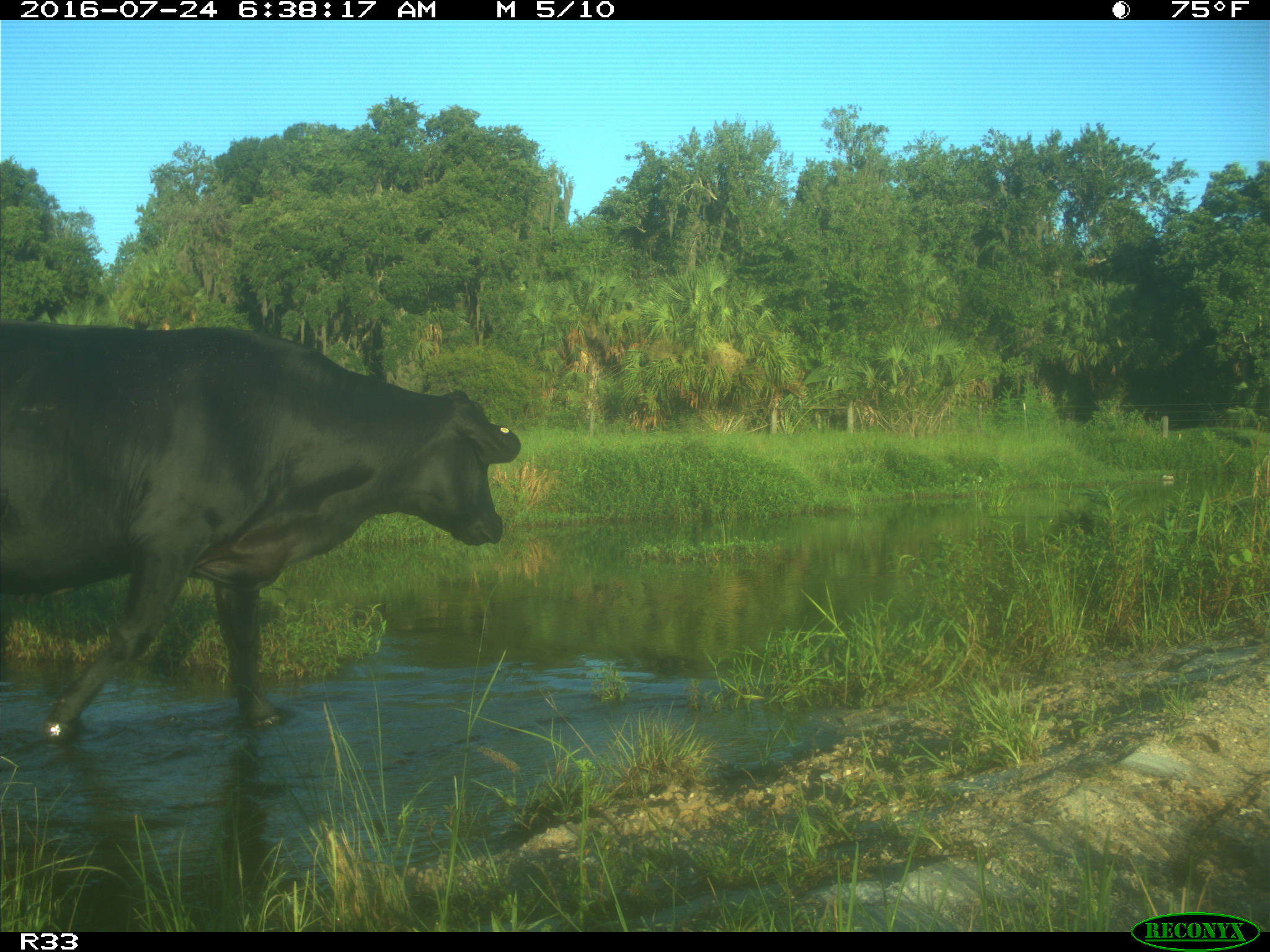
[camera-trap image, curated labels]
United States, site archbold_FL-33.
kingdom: Animalia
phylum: Chordata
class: Mammalia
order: Artiodactyla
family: Bovidae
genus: Bos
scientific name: Bos taurus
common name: domestic cow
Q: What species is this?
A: Bos taurus (domestic cow).